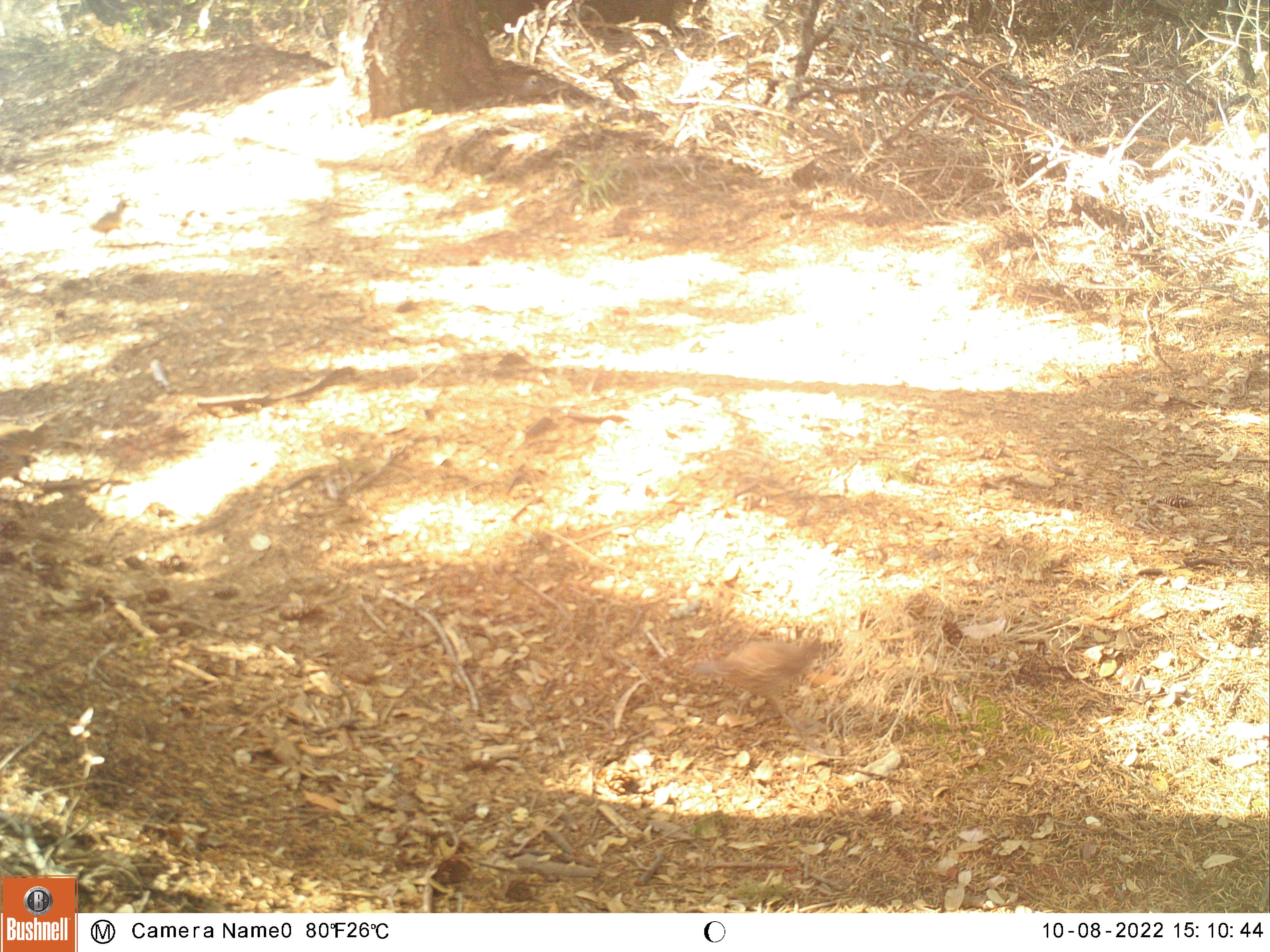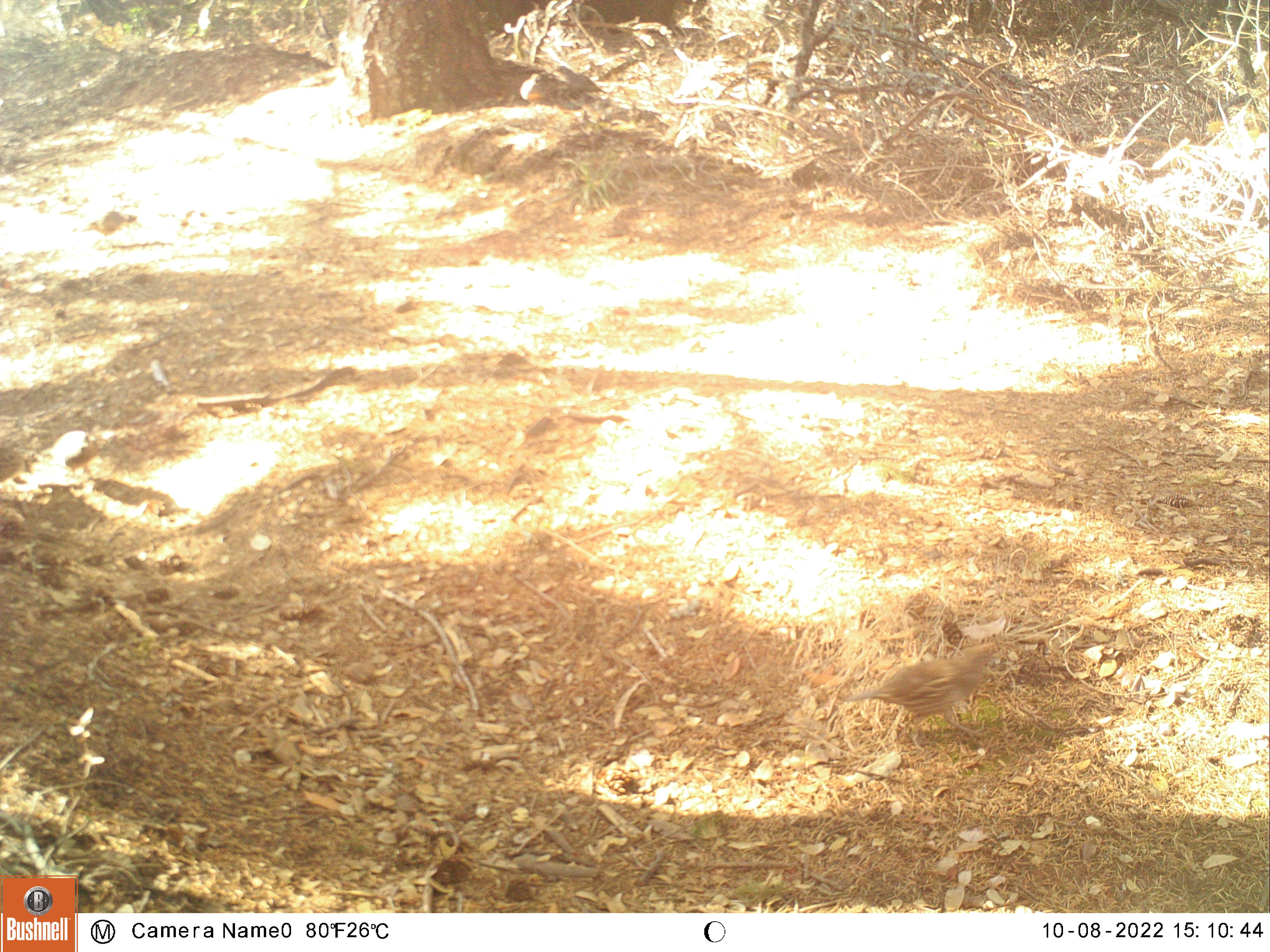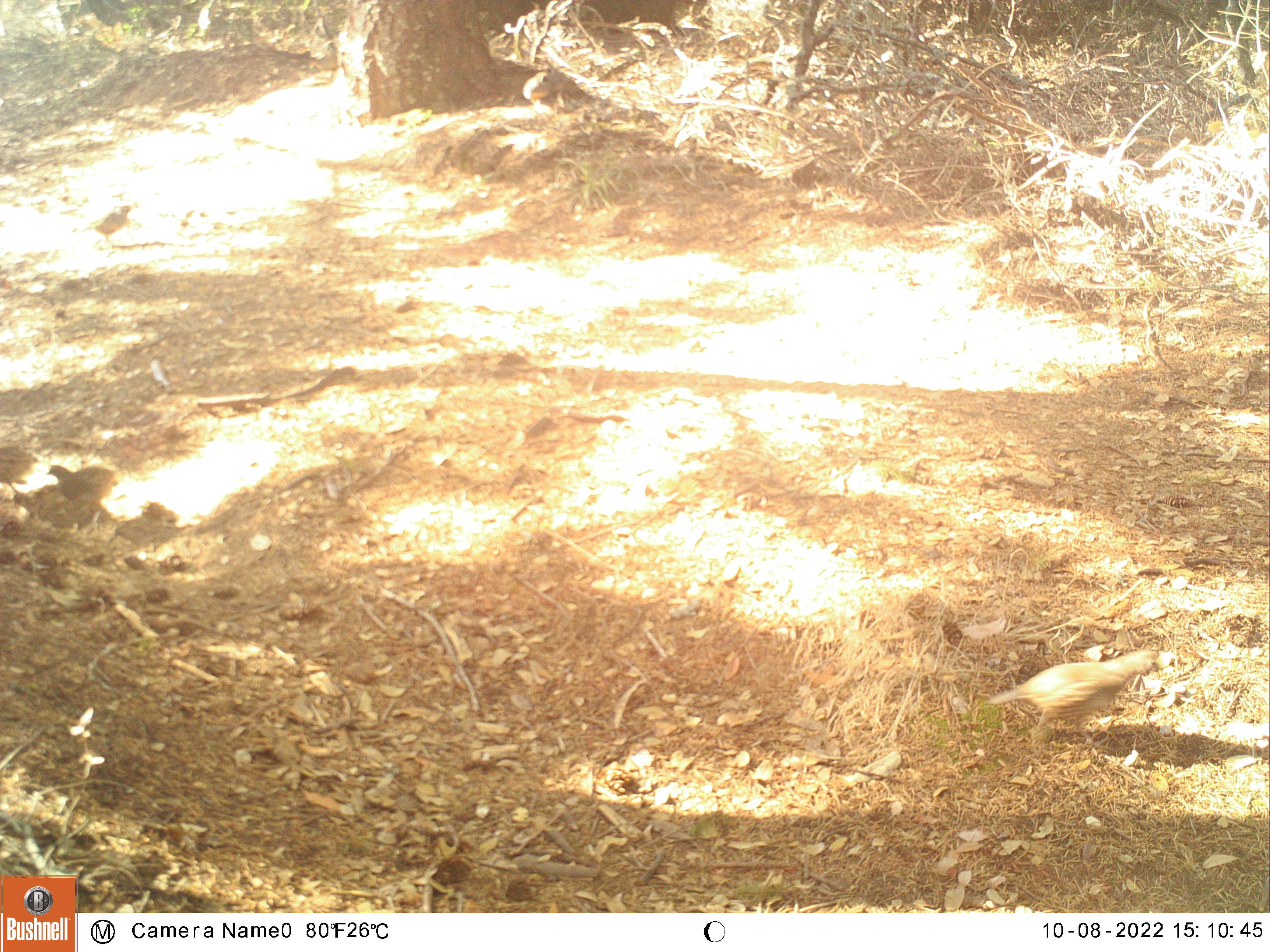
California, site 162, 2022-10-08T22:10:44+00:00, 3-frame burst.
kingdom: Animalia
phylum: Chordata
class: Aves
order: Galliformes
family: Odontophoridae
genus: Callipepla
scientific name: Callipepla californica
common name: california quail